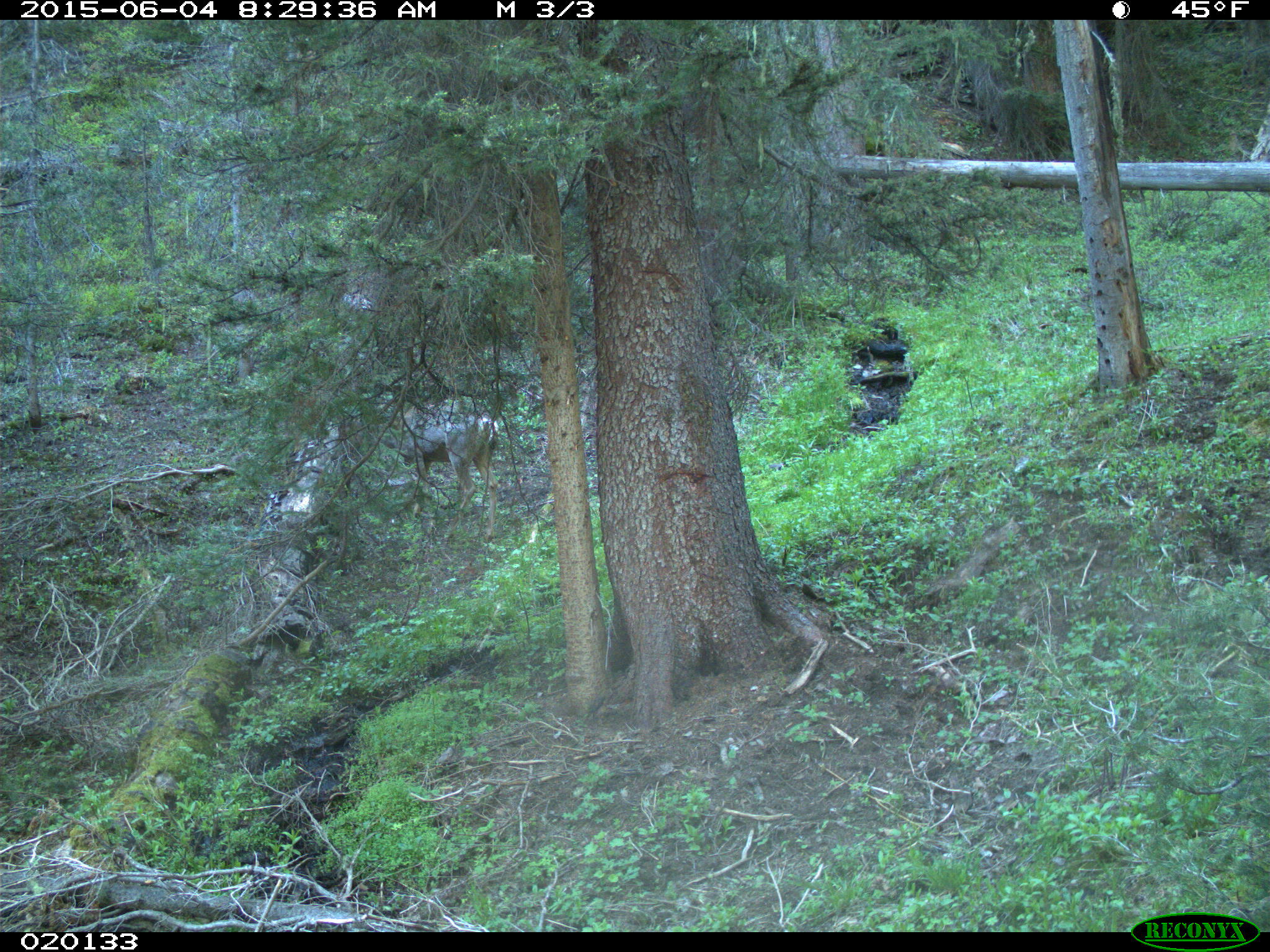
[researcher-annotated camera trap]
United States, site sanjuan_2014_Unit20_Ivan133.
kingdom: Animalia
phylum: Chordata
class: Mammalia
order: Artiodactyla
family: Cervidae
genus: Odocoileus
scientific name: Odocoileus hemionus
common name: mule deer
Odocoileus hemionus (mule deer).